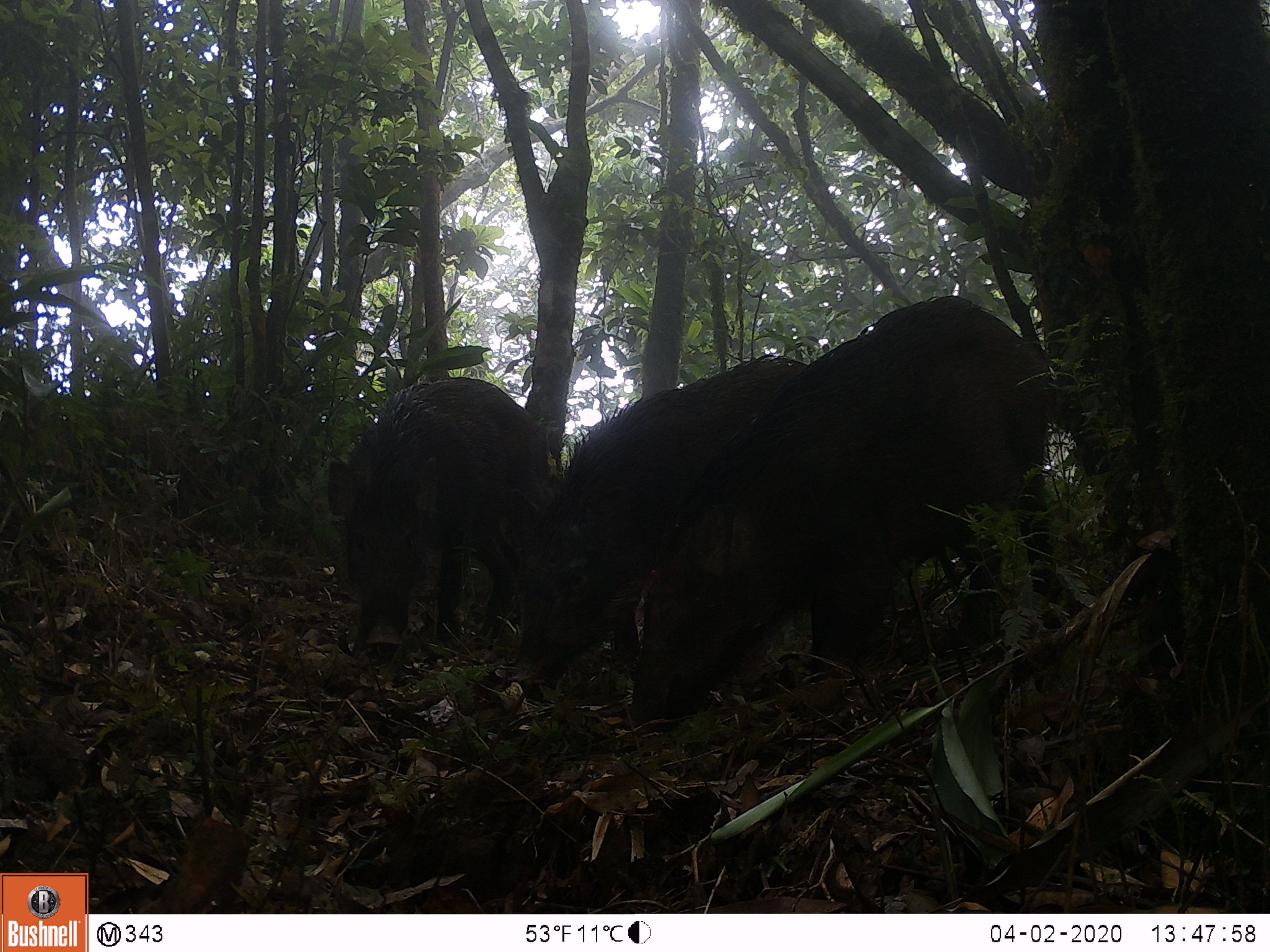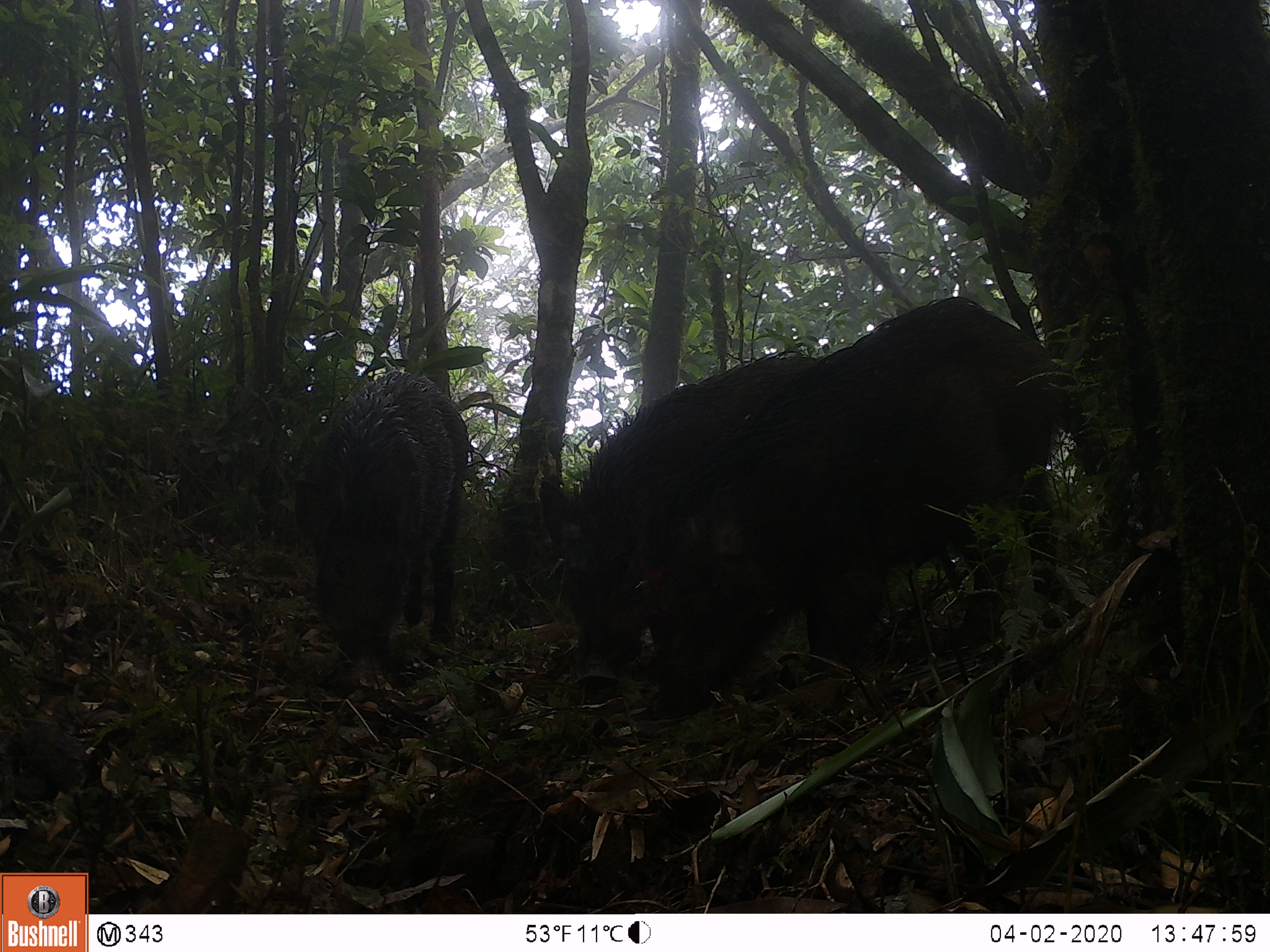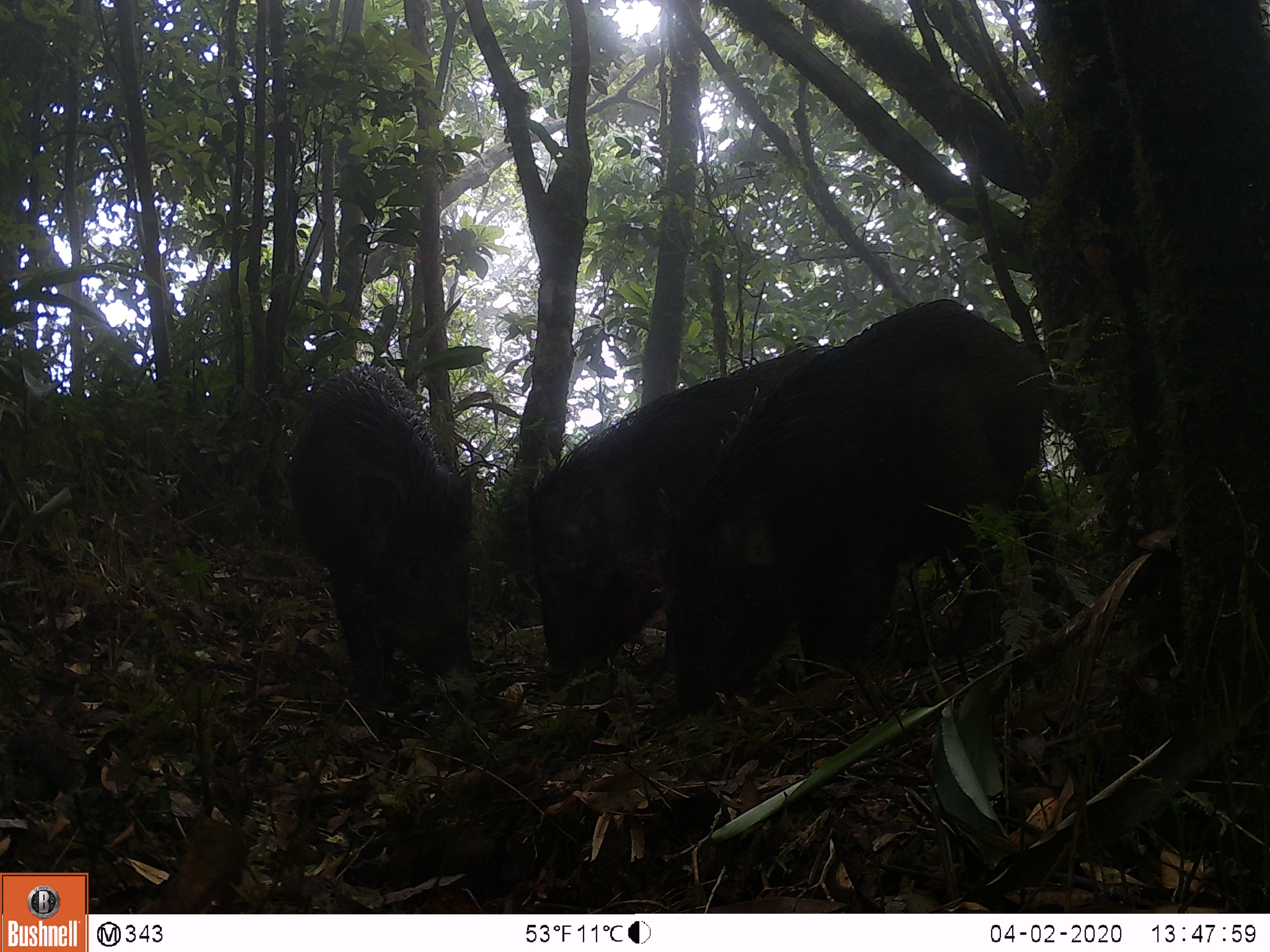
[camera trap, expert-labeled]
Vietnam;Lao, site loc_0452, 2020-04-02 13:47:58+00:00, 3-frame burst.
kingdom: Animalia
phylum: Chordata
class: Mammalia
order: Artiodactyla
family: Suidae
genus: Sus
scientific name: Sus scrofa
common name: eurasian wild pig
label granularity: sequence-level